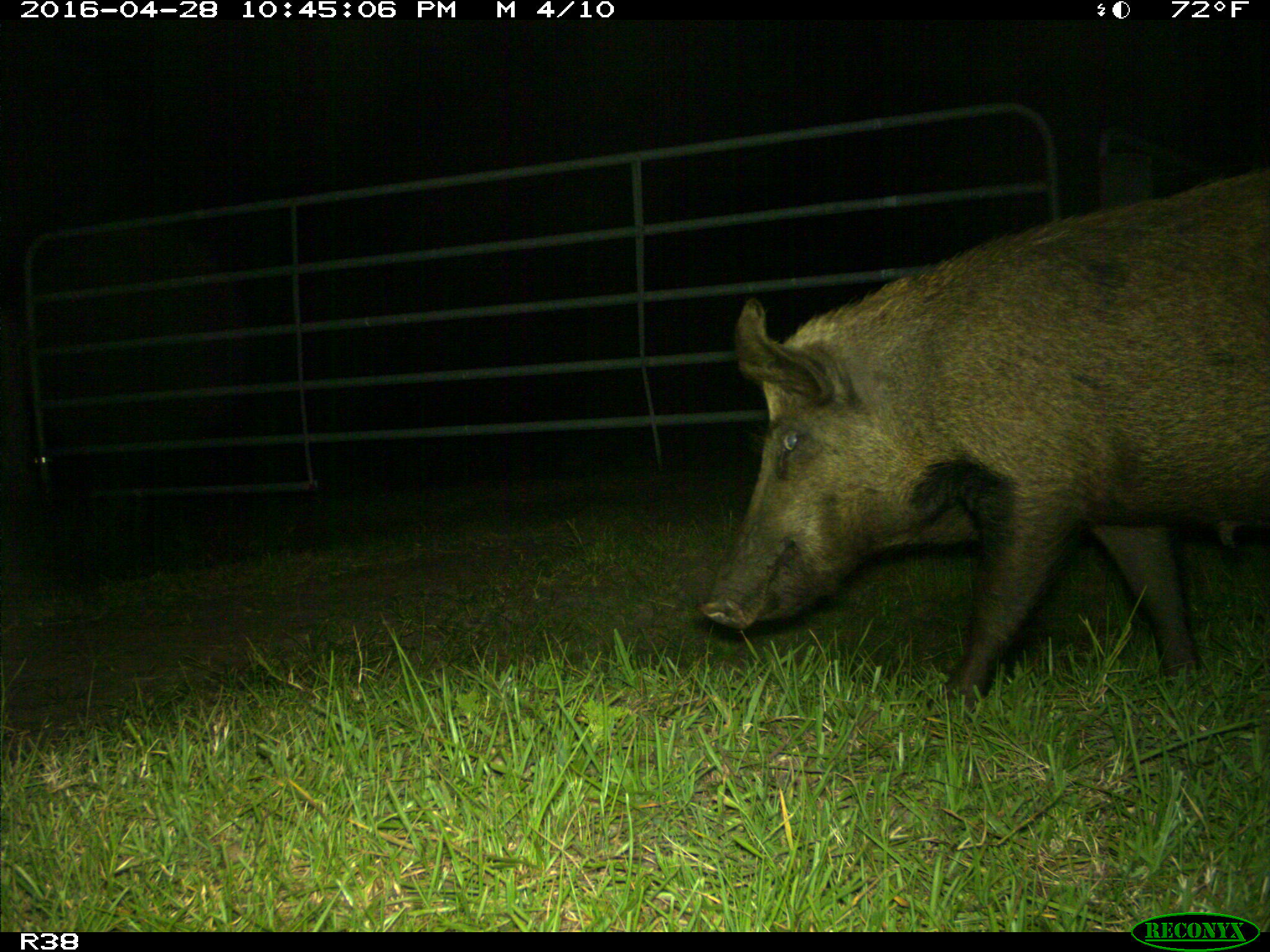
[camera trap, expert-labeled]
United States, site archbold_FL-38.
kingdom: Animalia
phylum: Chordata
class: Mammalia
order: Artiodactyla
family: Suidae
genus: Sus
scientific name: Sus scrofa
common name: wild boar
Sus scrofa (wild boar).